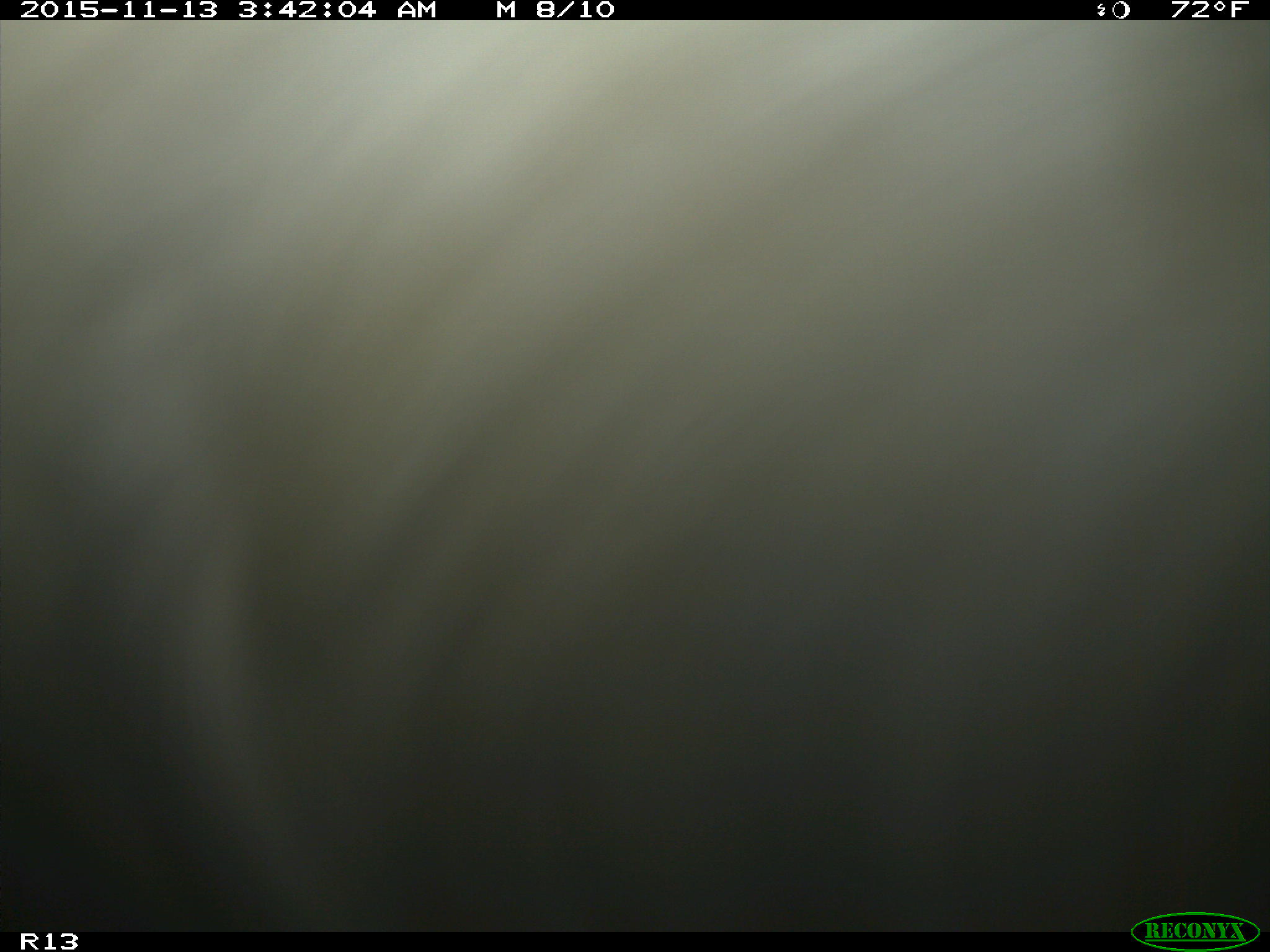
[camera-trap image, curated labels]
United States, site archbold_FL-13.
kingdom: Animalia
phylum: Chordata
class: Mammalia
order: Artiodactyla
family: Bovidae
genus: Bos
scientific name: Bos taurus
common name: domestic cow